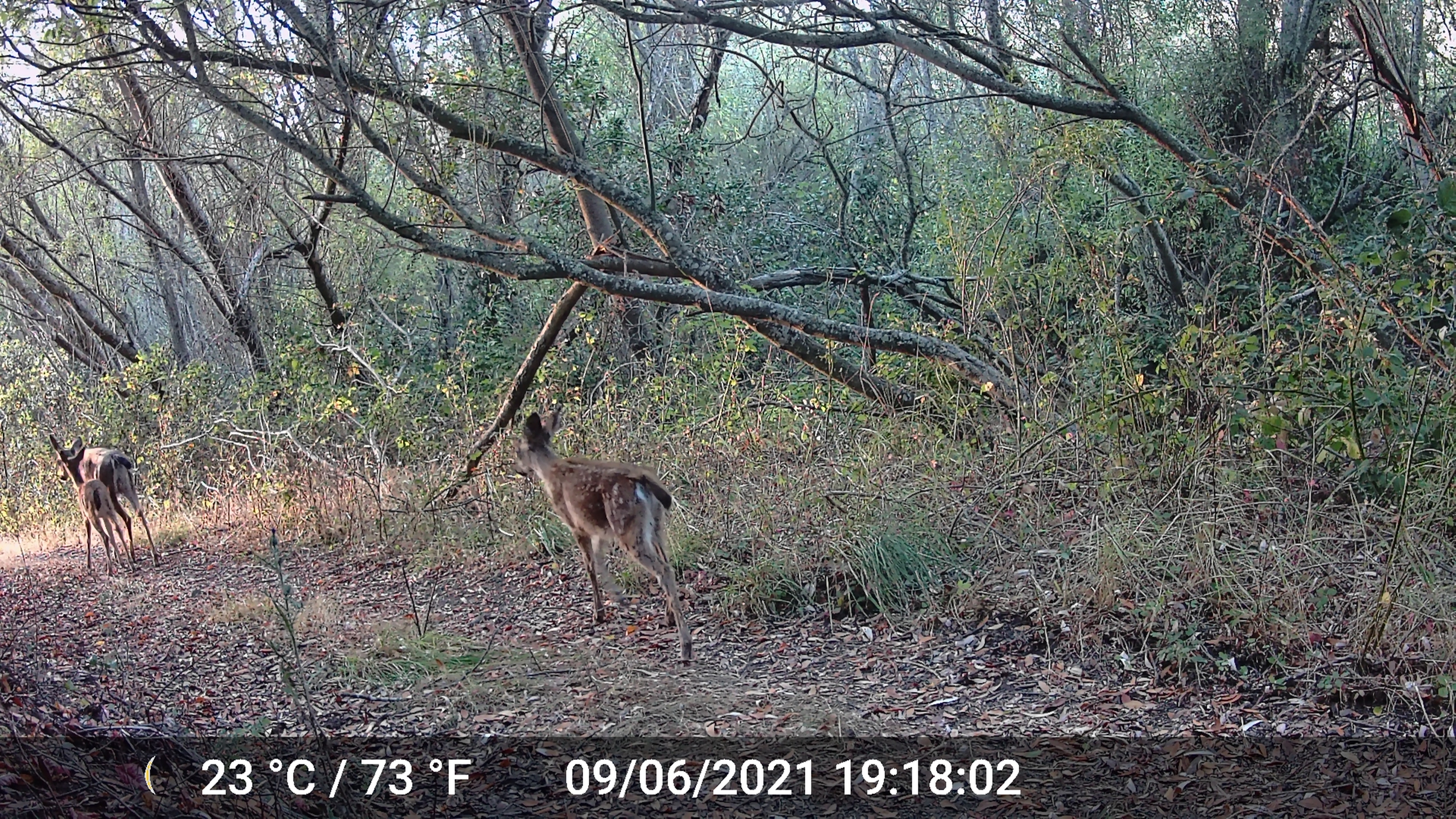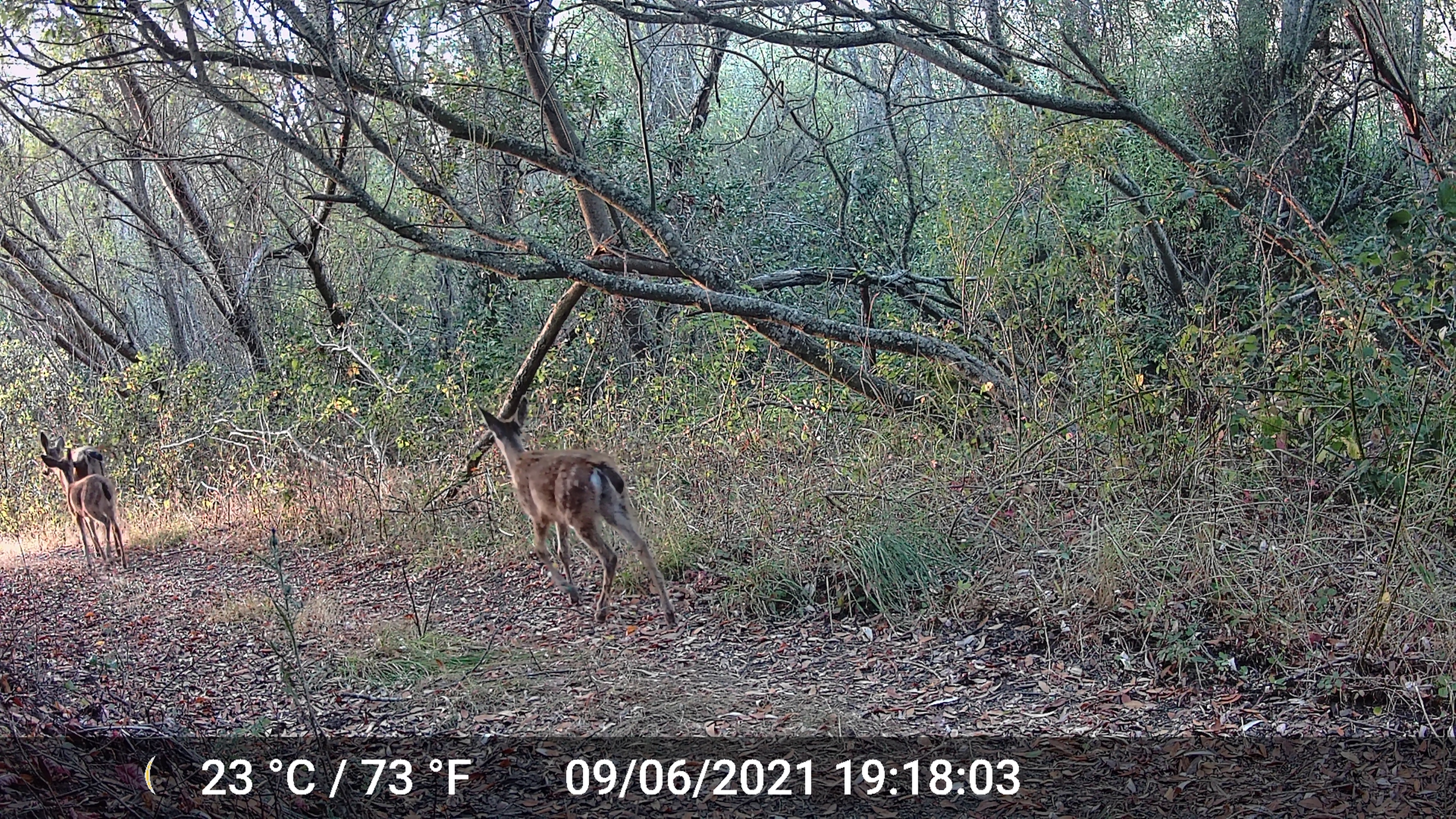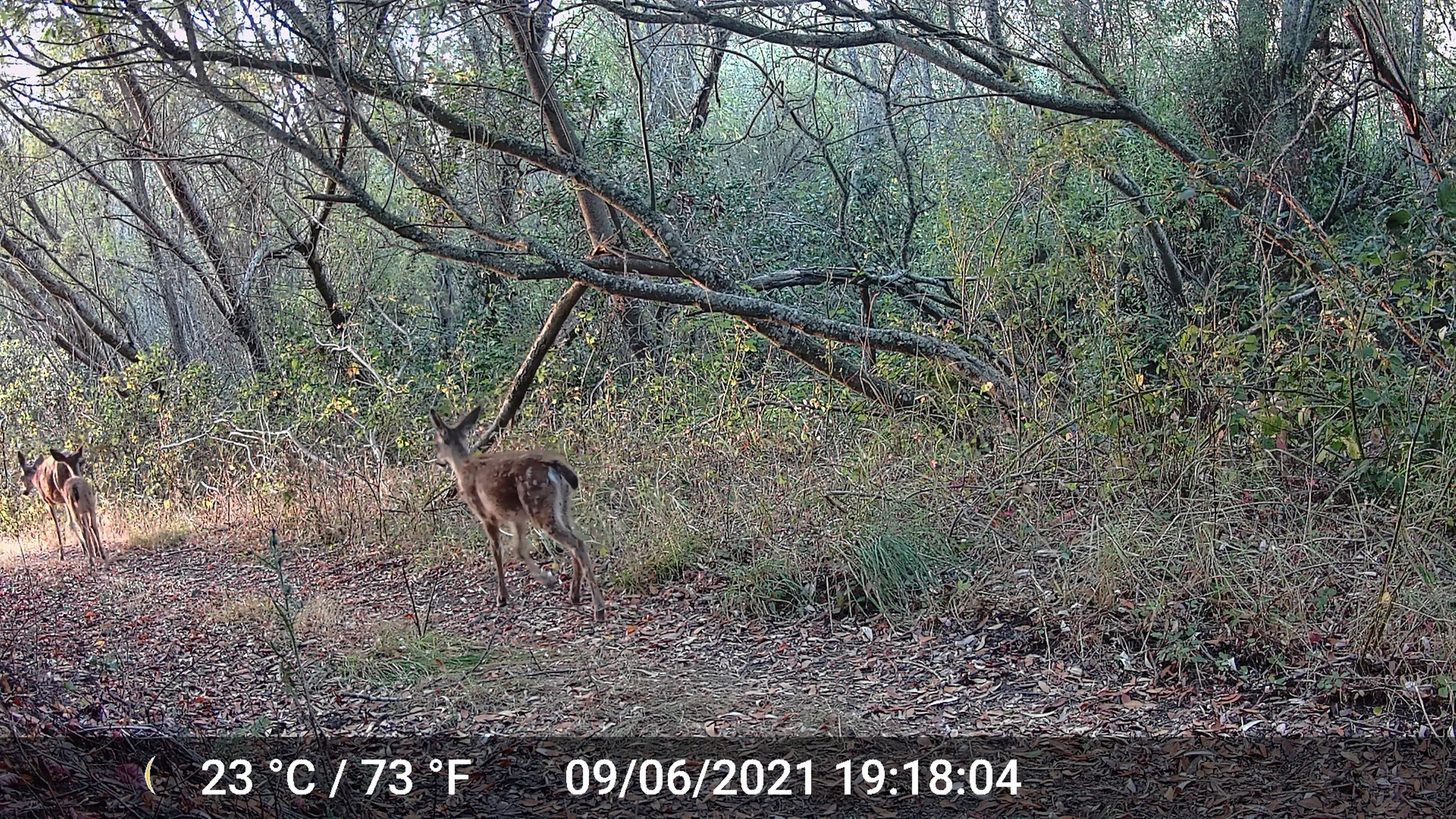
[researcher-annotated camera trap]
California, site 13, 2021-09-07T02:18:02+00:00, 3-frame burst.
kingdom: Animalia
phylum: Chordata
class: Mammalia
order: Artiodactyla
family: Cervidae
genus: Odocoileus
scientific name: Odocoileus hemionus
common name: mule deer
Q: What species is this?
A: Mule deer (Odocoileus hemionus).